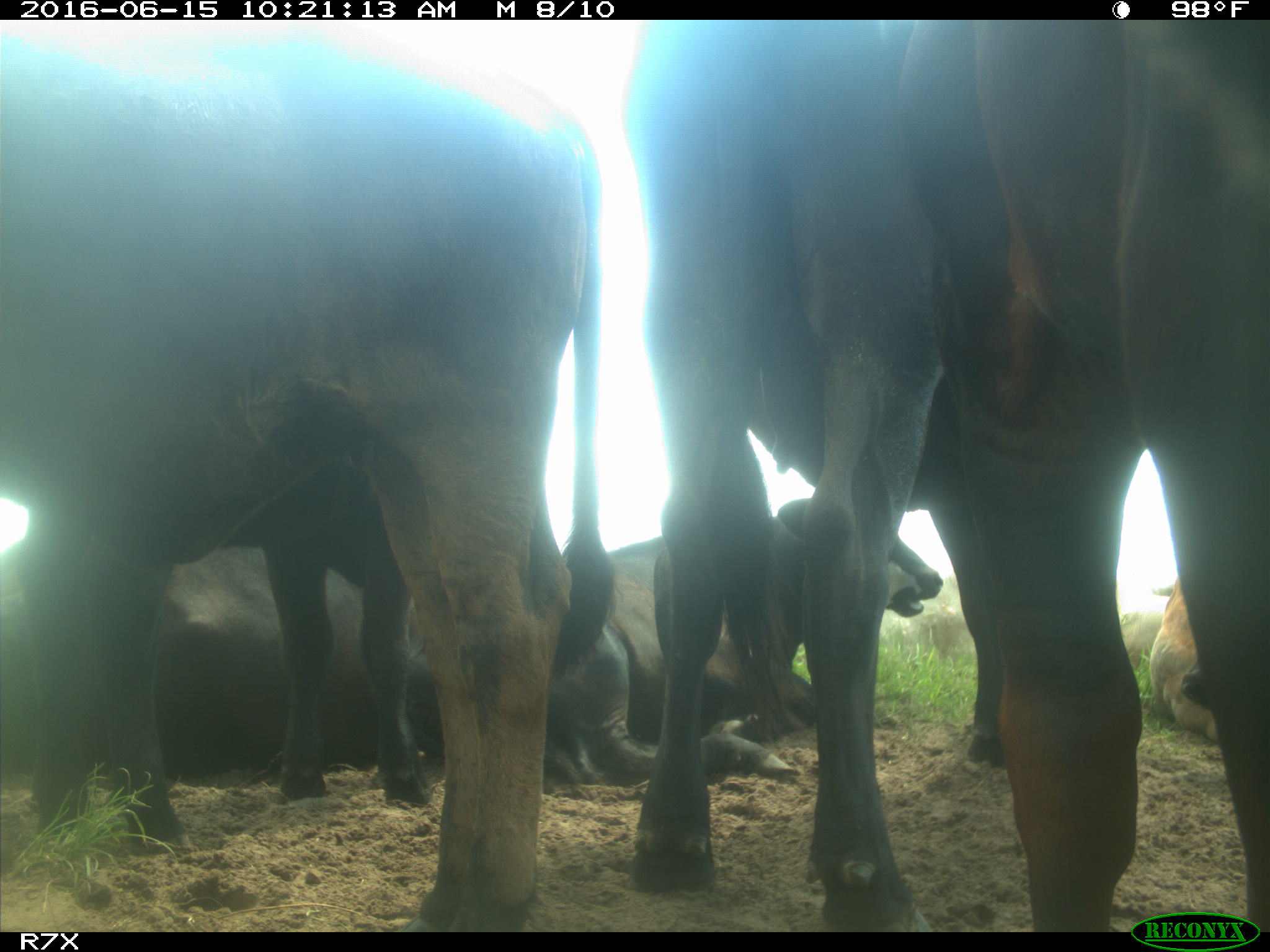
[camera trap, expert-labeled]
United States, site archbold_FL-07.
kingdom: Animalia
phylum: Chordata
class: Mammalia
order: Artiodactyla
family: Bovidae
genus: Bos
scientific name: Bos taurus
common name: domestic cow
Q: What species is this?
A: Bos taurus (domestic cow).